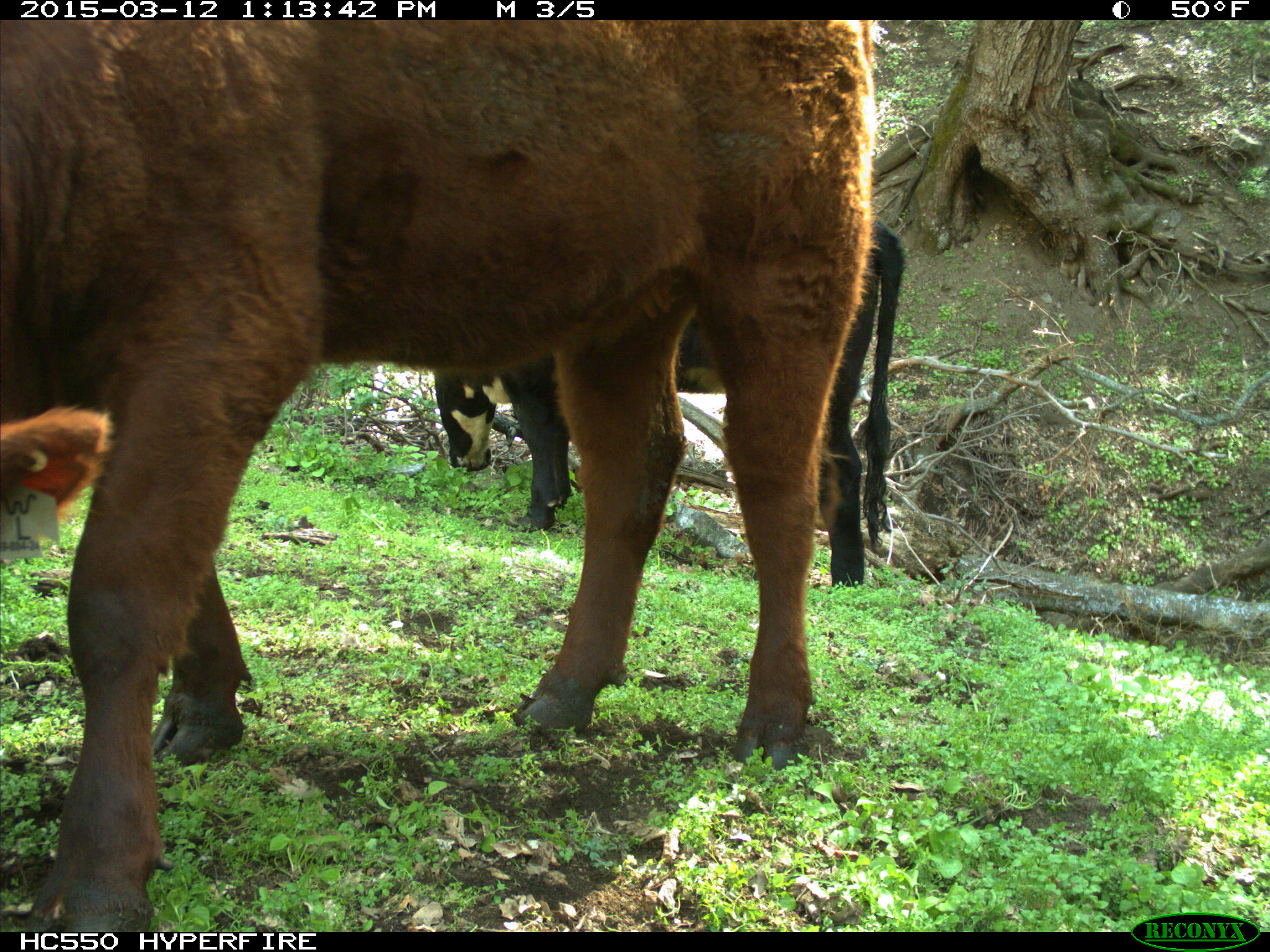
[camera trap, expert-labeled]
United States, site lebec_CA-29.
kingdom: Animalia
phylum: Chordata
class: Mammalia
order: Artiodactyla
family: Bovidae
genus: Bos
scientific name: Bos taurus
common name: domestic cow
Bos taurus (domestic cow).